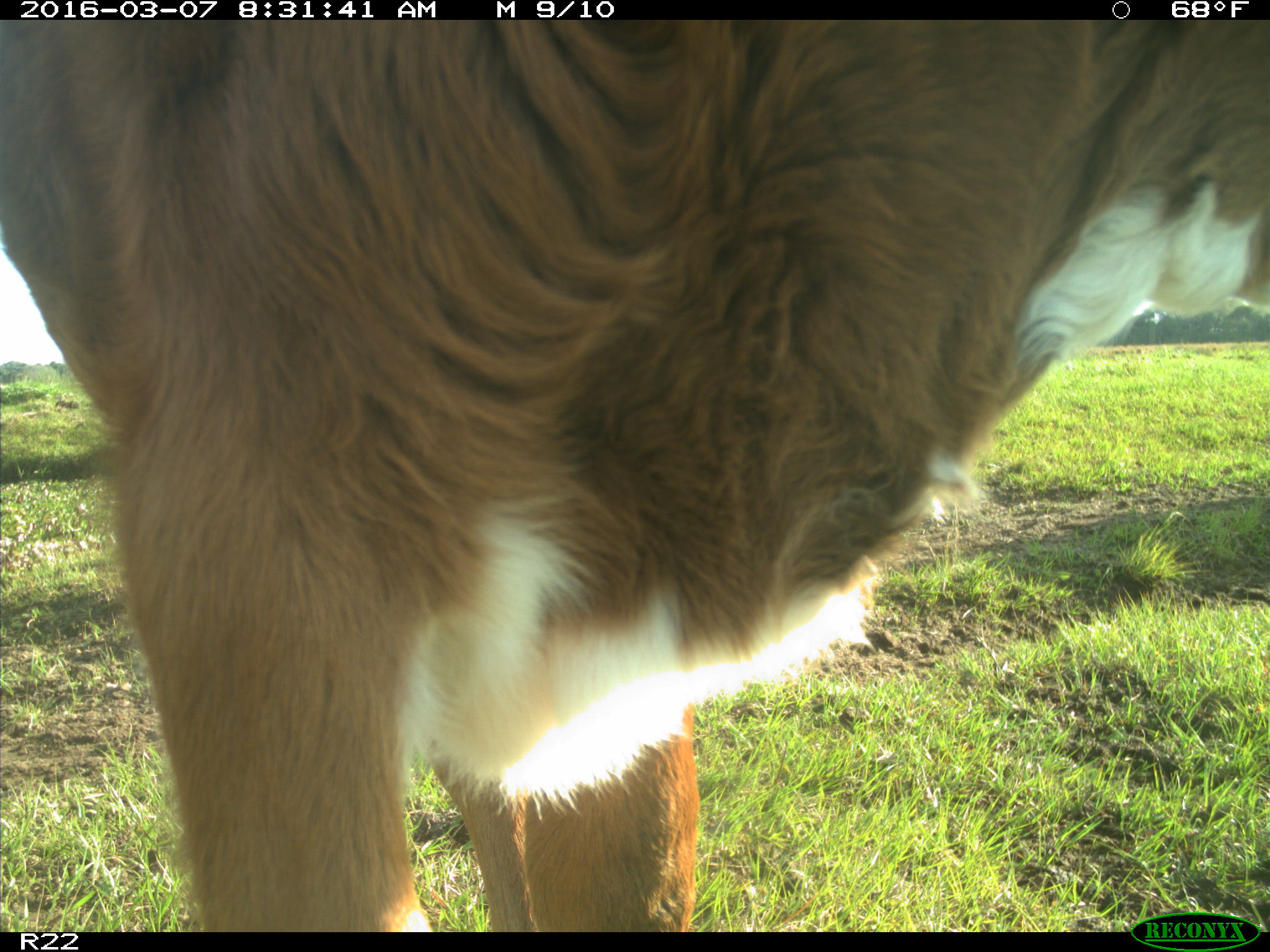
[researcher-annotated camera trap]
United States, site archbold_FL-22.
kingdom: Animalia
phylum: Chordata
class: Mammalia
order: Artiodactyla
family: Bovidae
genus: Bos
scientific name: Bos taurus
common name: domestic cow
Bos taurus (domestic cow).